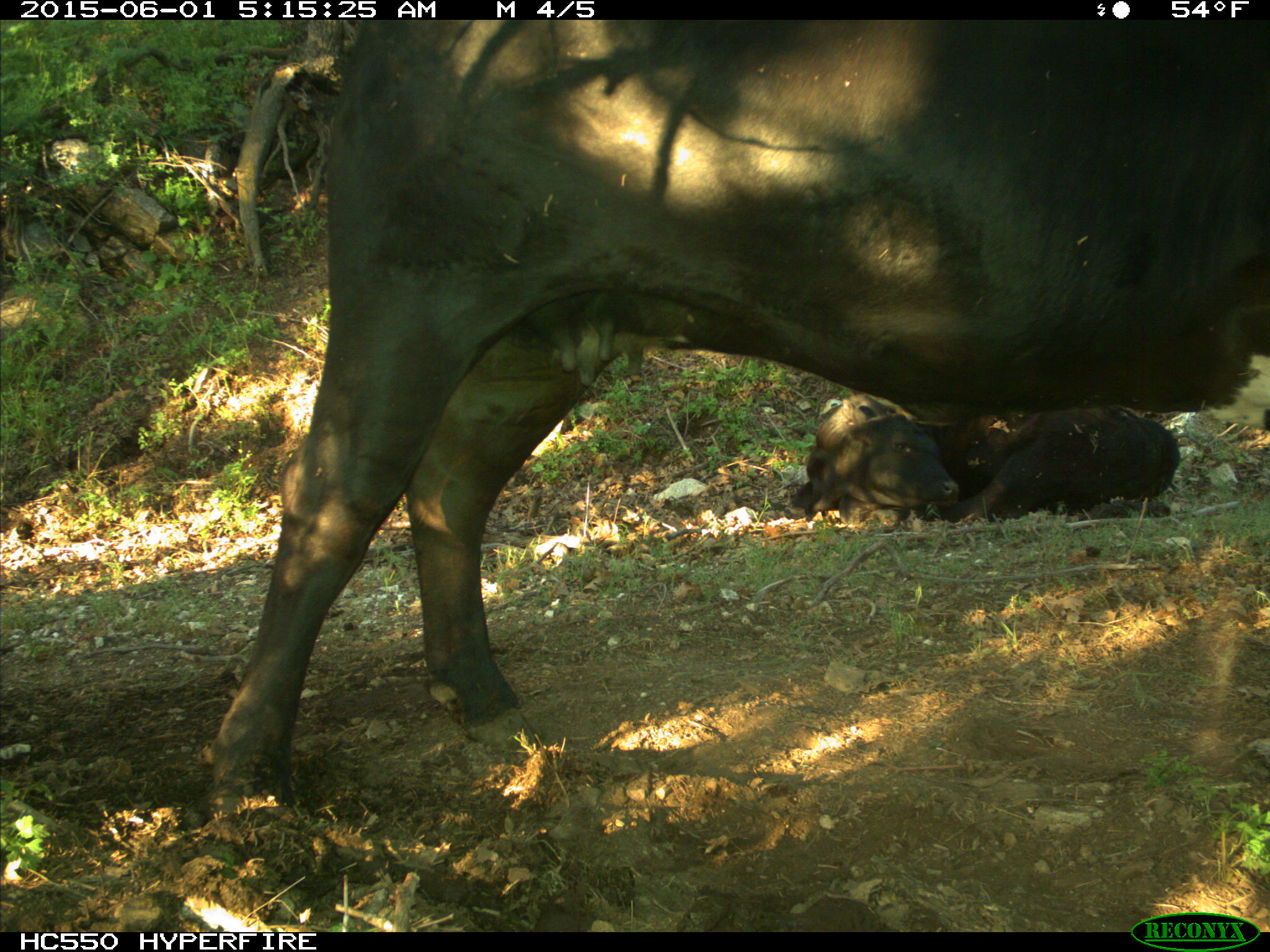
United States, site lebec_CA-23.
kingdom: Animalia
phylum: Chordata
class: Mammalia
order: Artiodactyla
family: Bovidae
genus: Bos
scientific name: Bos taurus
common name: domestic cow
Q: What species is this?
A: Bos taurus (domestic cow).